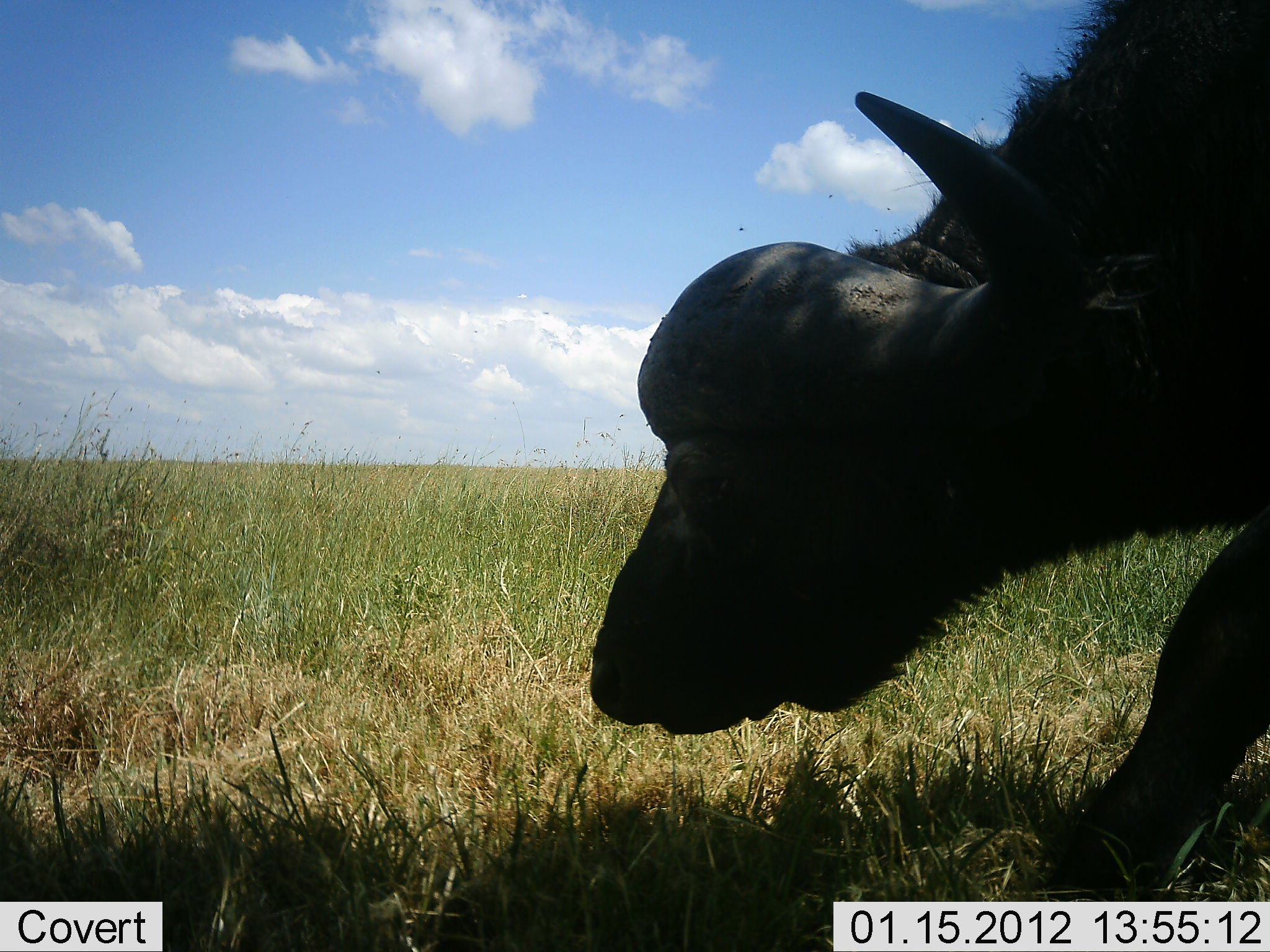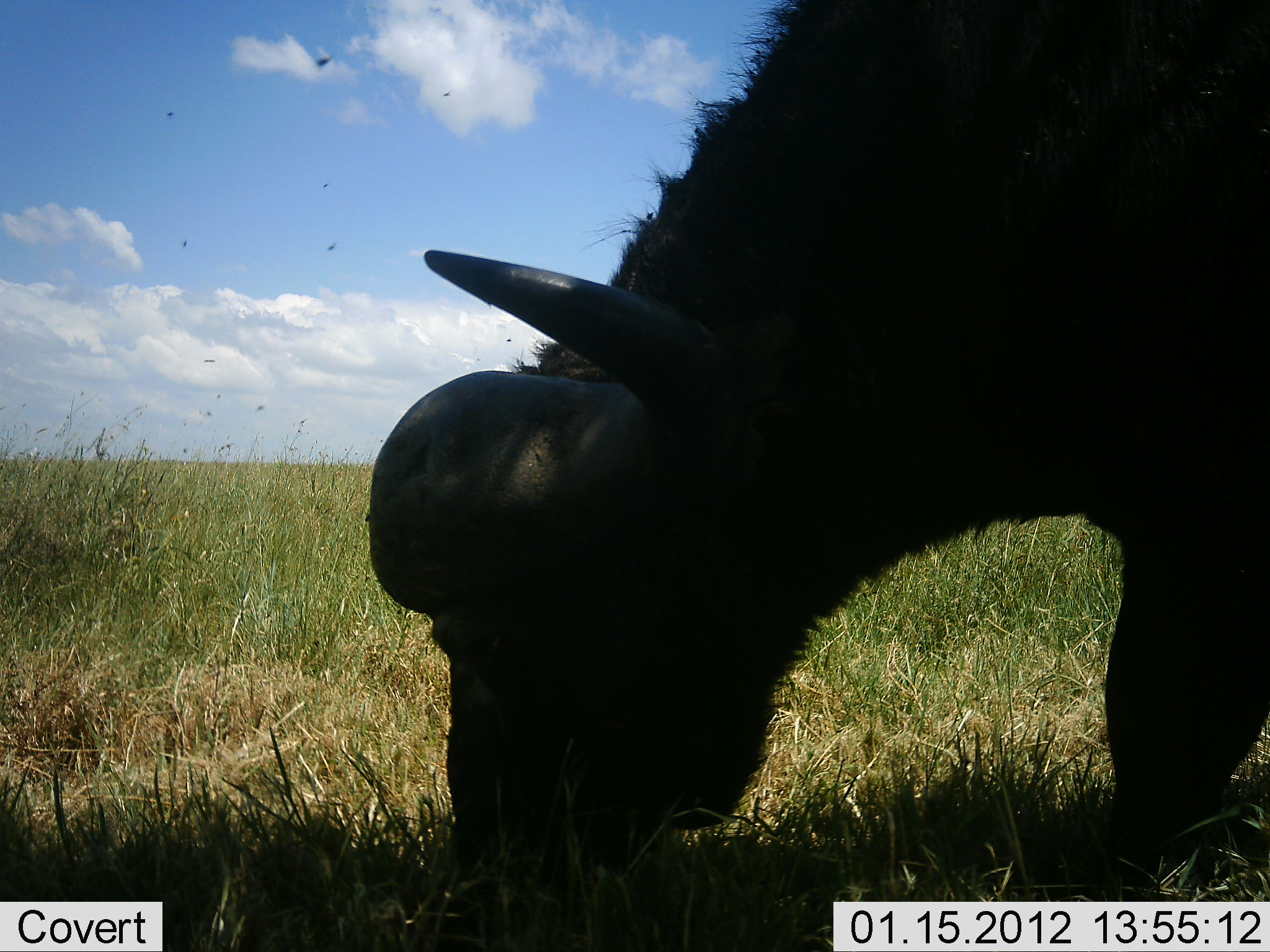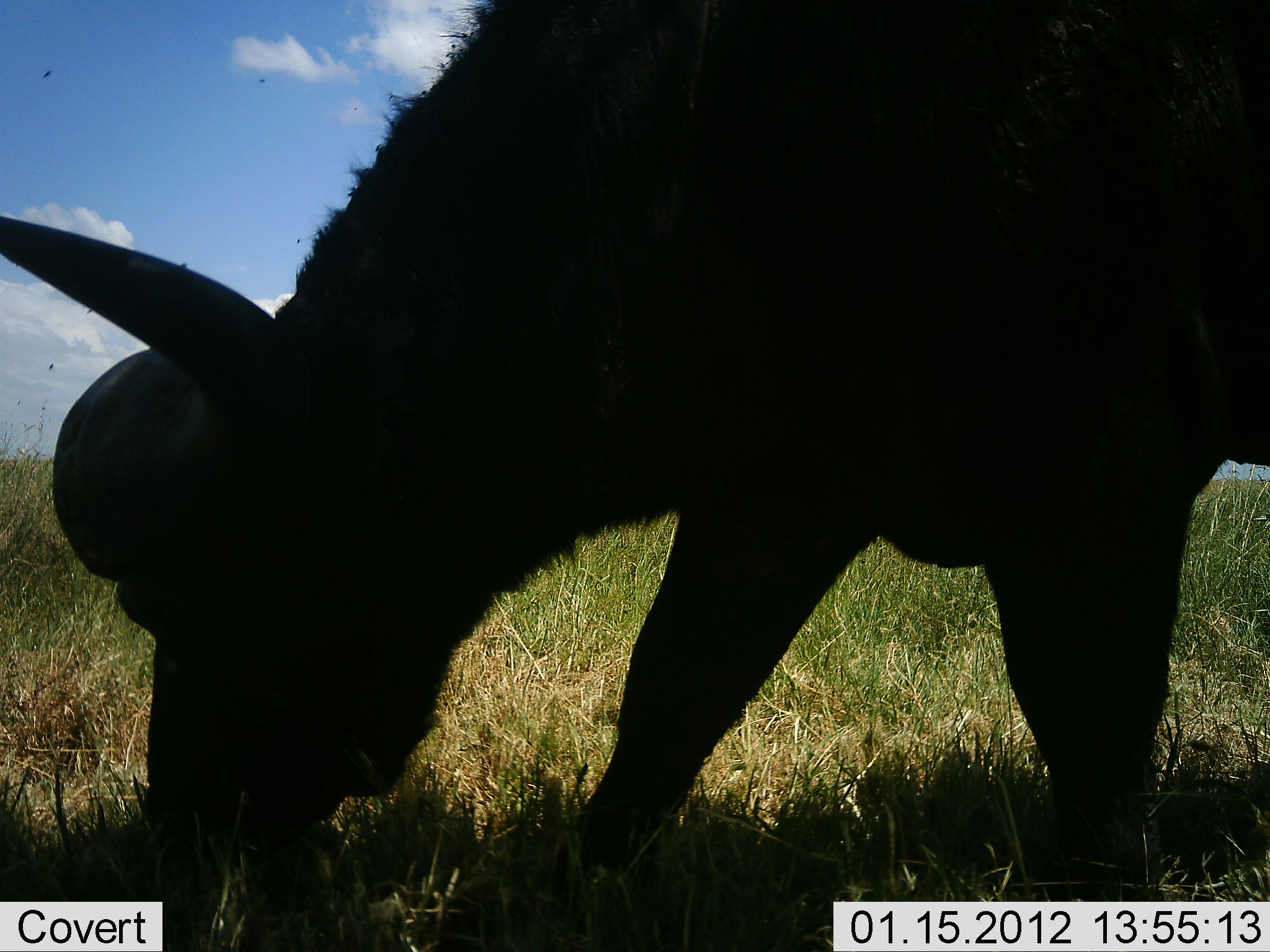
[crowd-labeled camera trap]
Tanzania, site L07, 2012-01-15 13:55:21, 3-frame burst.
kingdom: Animalia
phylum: Chordata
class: Mammalia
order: Artiodactyla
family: Bovidae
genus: Syncerus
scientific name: Syncerus caffer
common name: cape buffalo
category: buffalo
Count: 1.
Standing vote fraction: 0%.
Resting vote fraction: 0%.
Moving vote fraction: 26%.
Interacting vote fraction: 0%.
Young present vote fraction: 0%.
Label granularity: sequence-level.